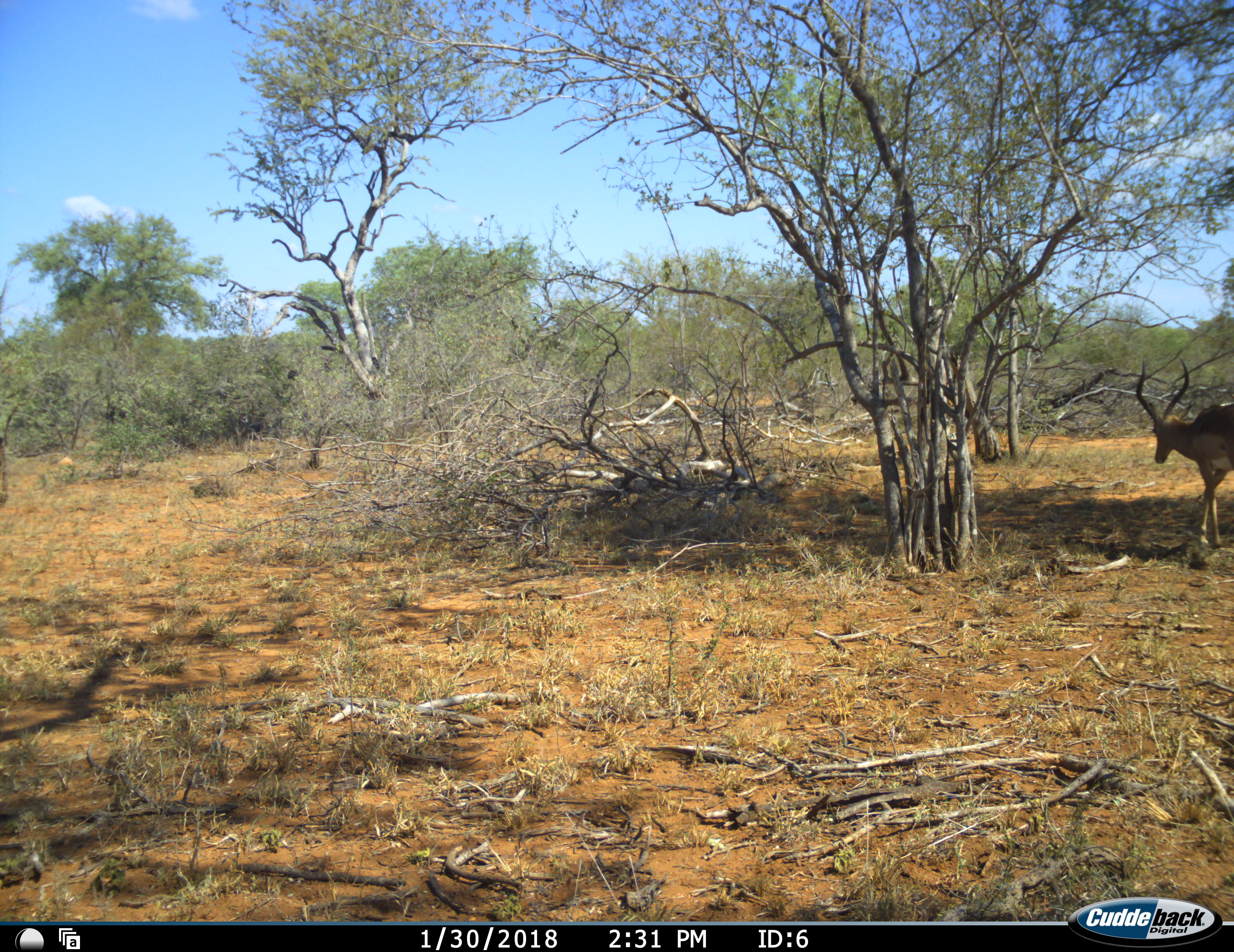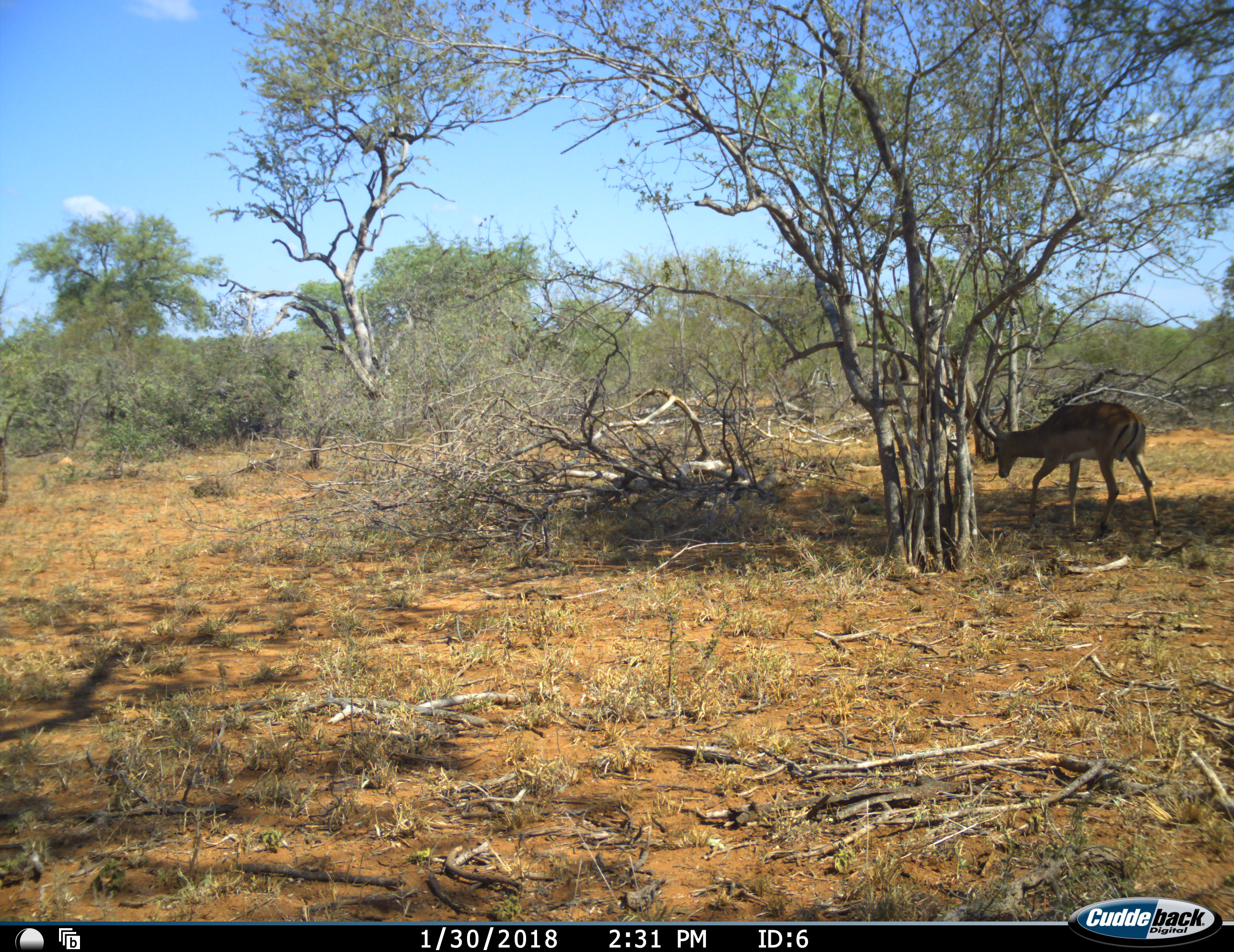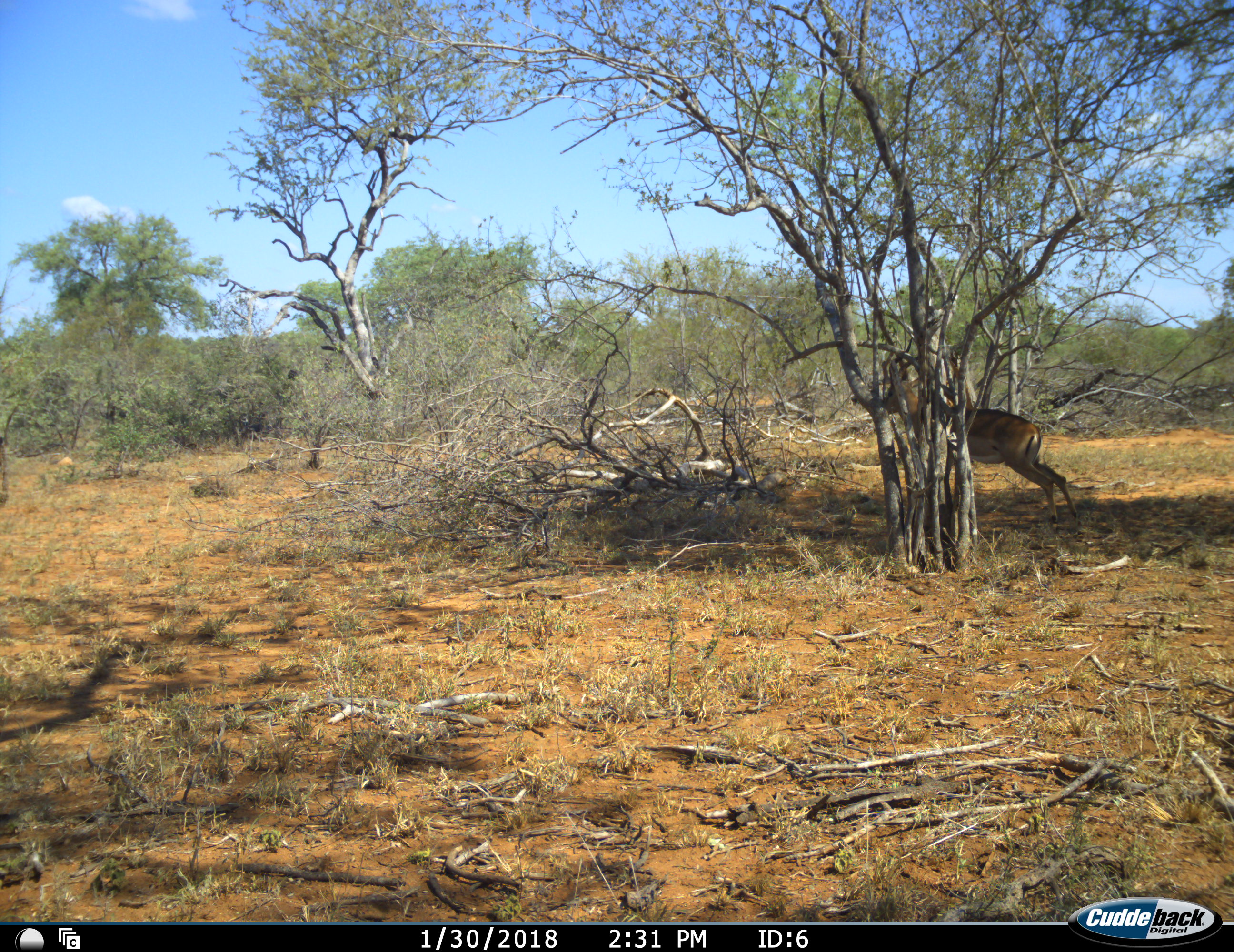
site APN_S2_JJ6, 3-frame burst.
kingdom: Animalia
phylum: Chordata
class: Mammalia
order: Artiodactyla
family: Bovidae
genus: Aepyceros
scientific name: Aepyceros melampus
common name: impala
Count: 1.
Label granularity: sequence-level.